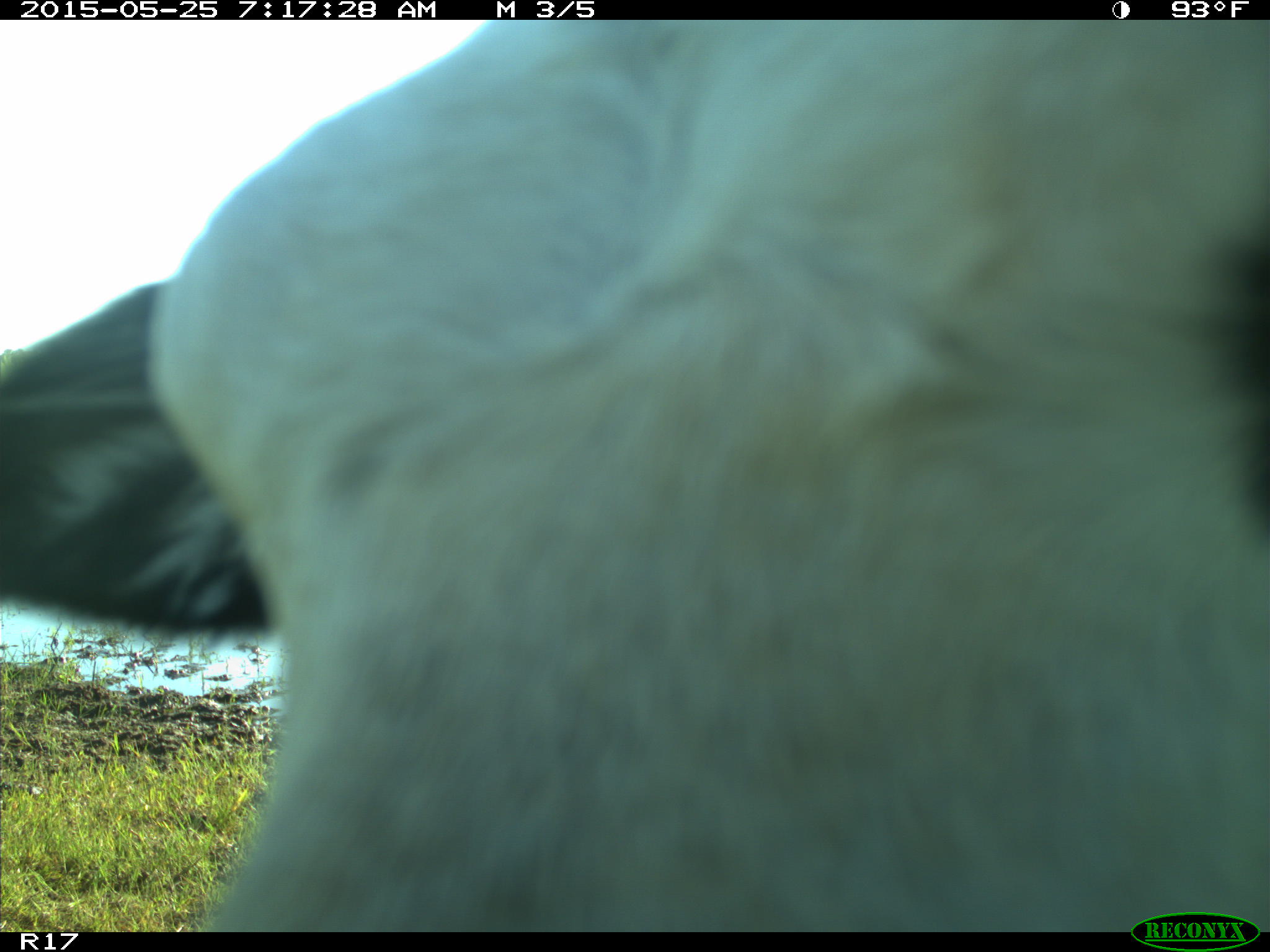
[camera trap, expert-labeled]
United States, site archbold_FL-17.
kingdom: Animalia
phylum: Chordata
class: Mammalia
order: Artiodactyla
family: Bovidae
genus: Bos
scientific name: Bos taurus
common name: domestic cow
Bos taurus (domestic cow).